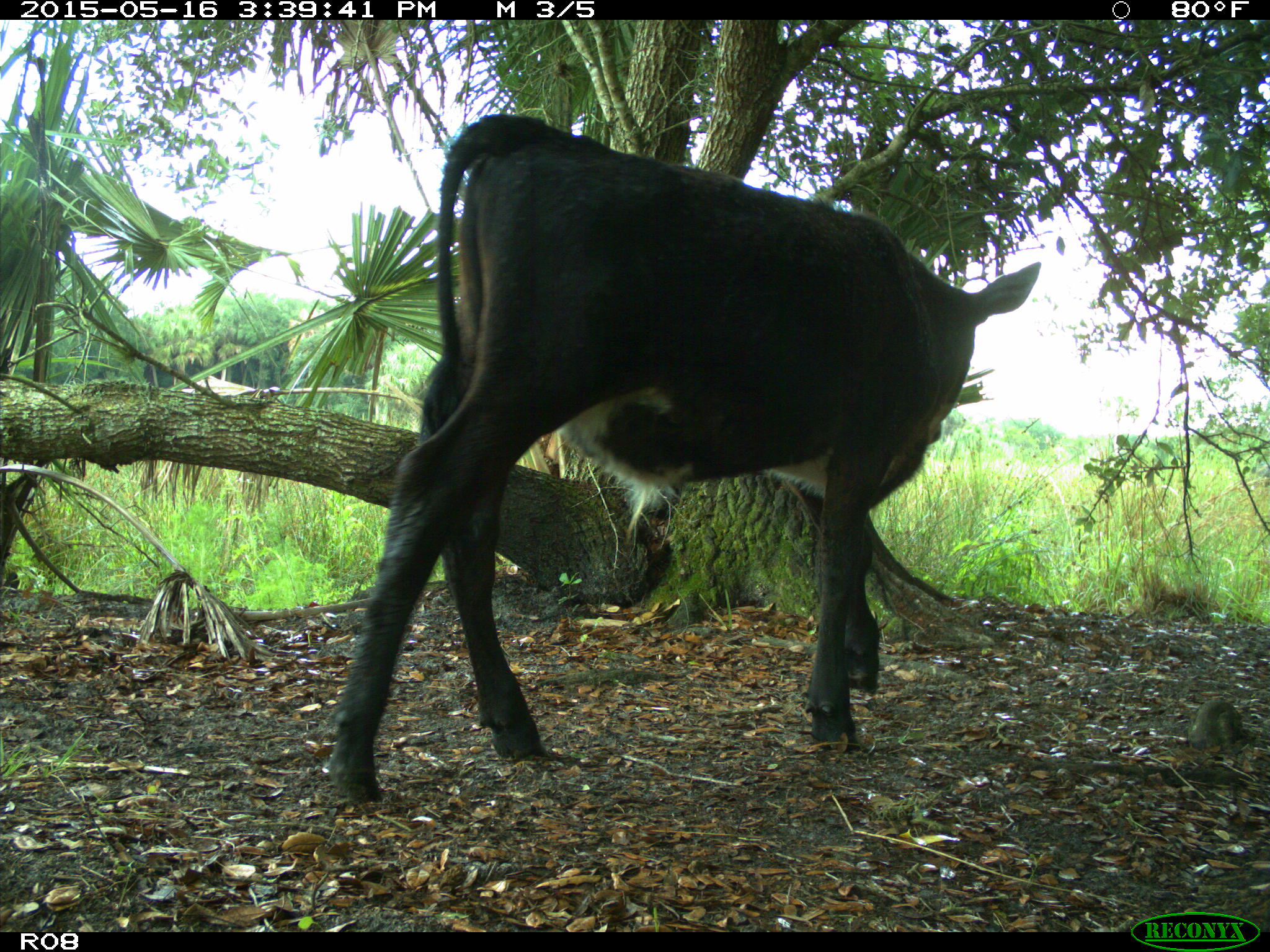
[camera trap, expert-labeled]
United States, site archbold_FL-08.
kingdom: Animalia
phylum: Chordata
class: Mammalia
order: Artiodactyla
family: Bovidae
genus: Bos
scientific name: Bos taurus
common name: domestic cow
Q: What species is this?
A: Bos taurus (domestic cow).